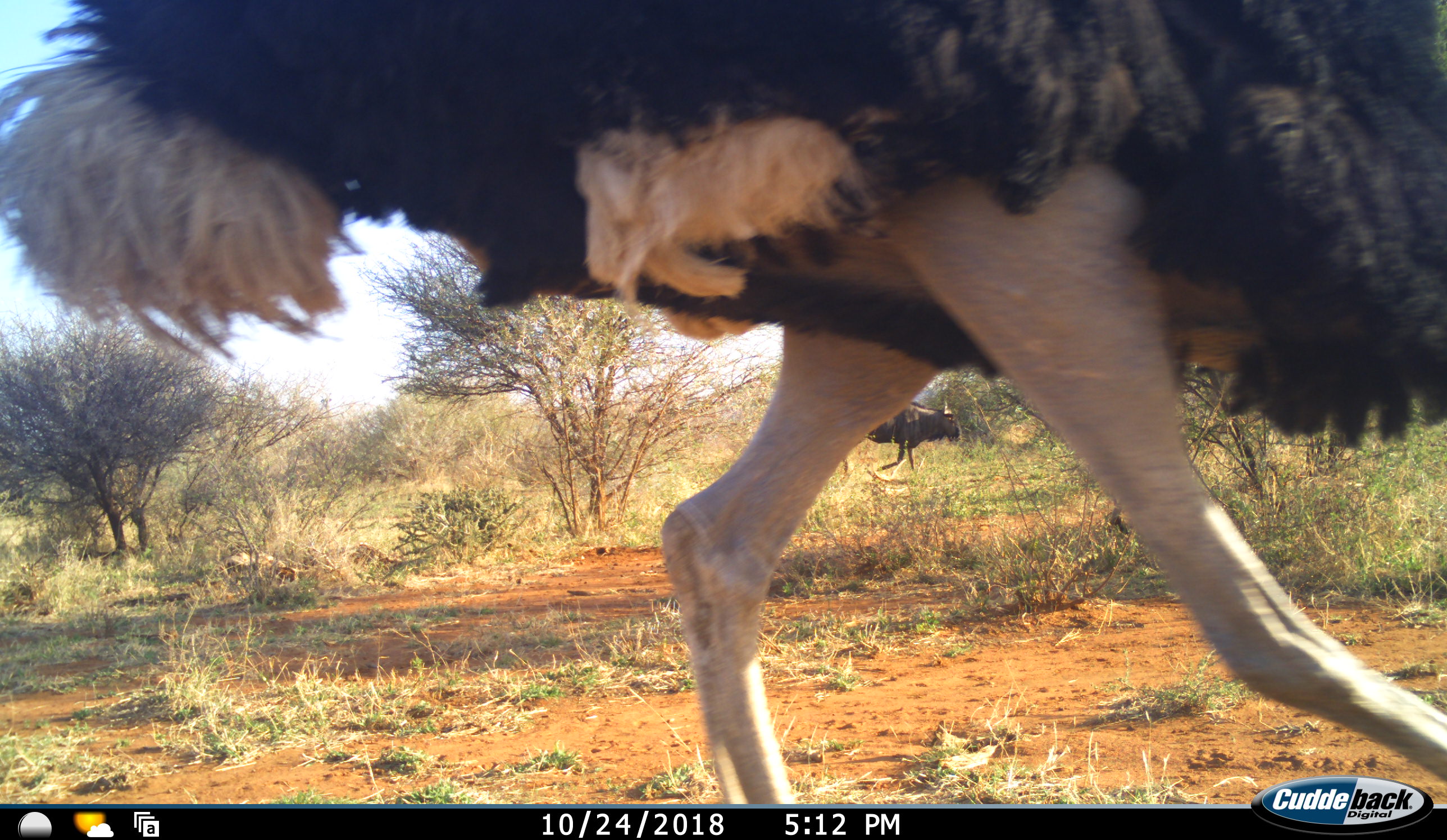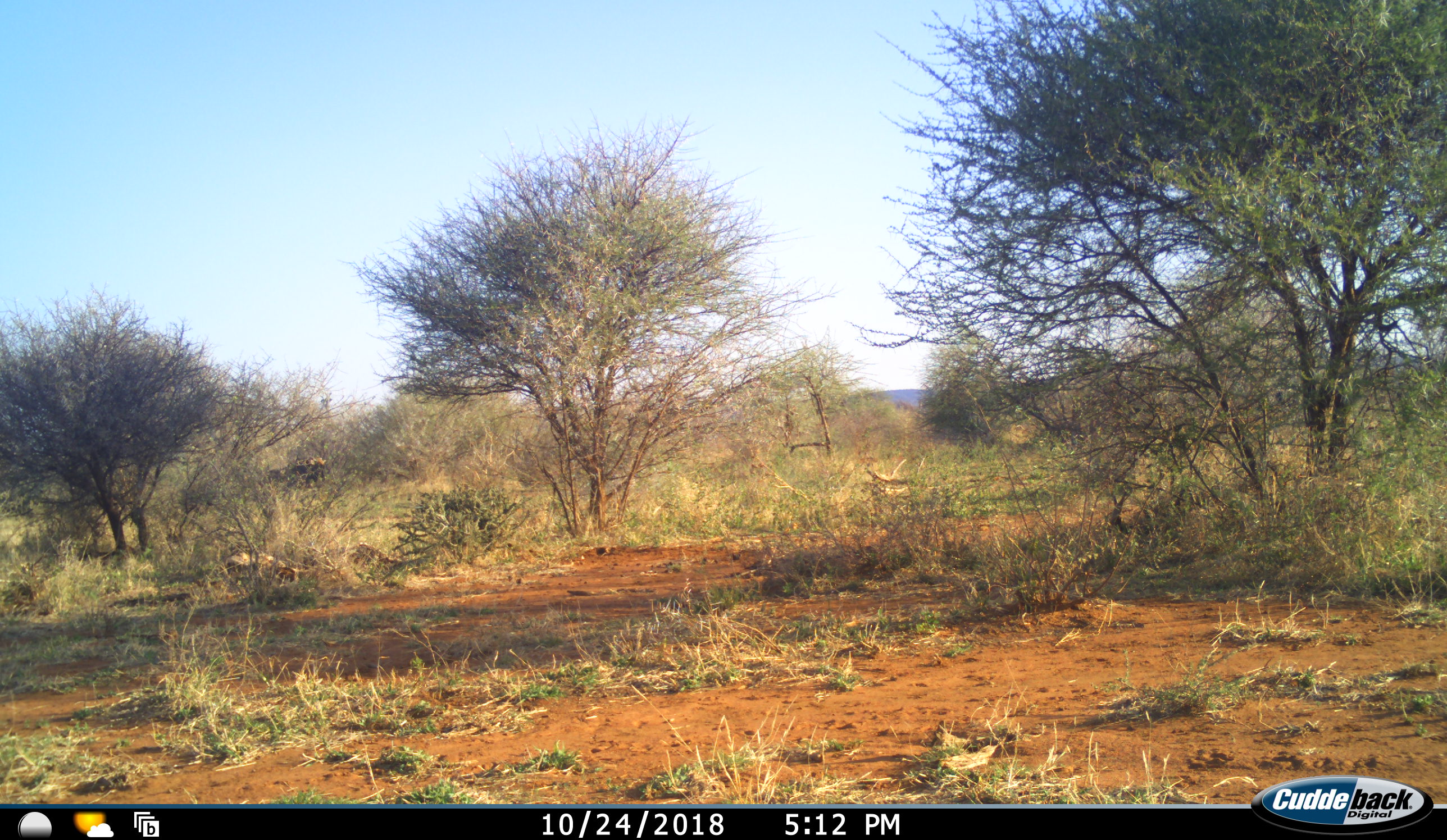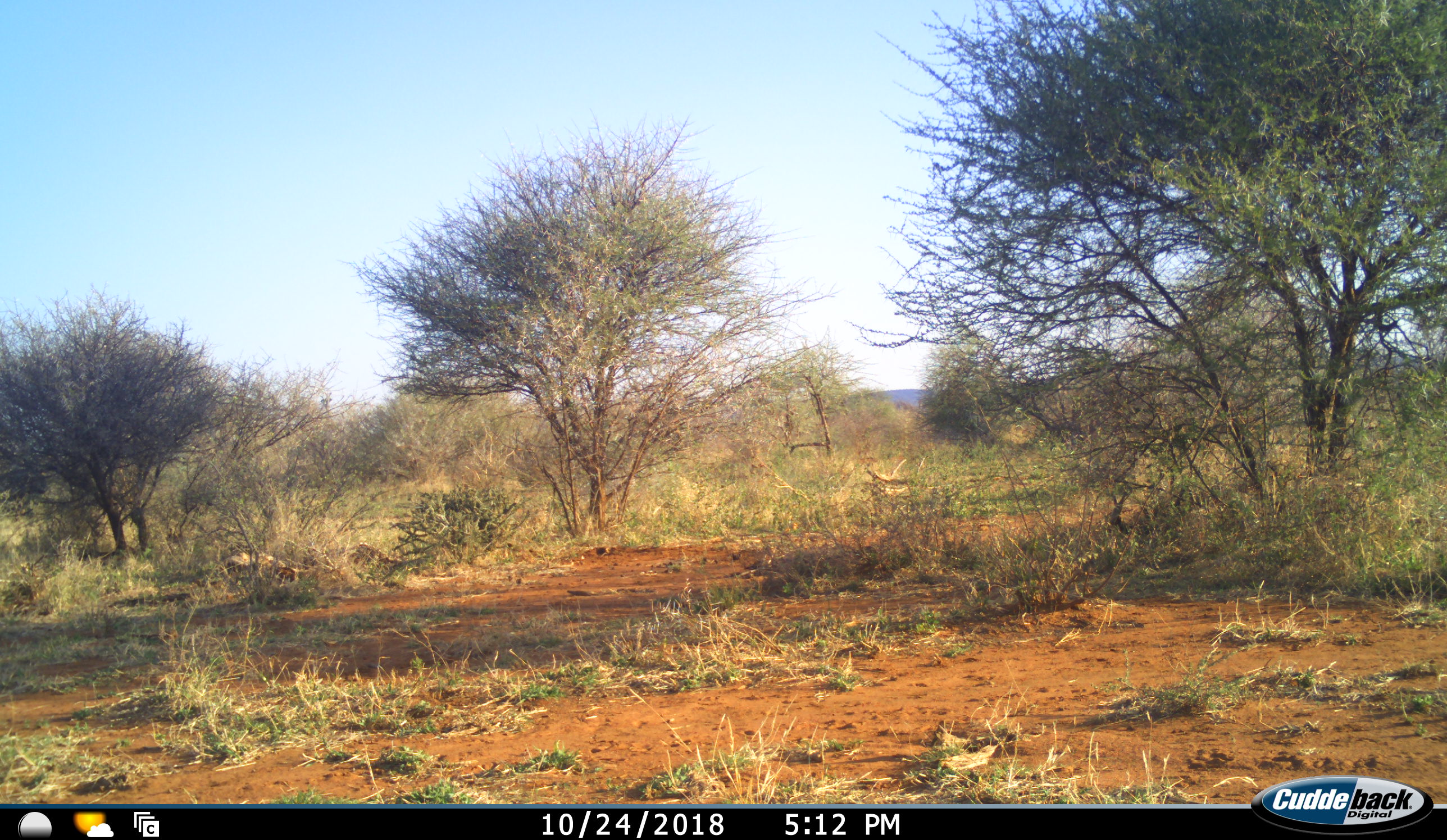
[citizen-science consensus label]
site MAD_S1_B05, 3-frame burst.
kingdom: Animalia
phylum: Chordata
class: Aves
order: Struthioniformes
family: Struthionidae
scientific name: Struthionidae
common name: ostrich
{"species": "ostrich (Struthionidae)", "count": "1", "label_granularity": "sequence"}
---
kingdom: Animalia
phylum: Chordata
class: Mammalia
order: Artiodactyla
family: Bovidae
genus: Connochaetes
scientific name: Connochaetes taurinus taurinus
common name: blue wildebeest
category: wildebeestblue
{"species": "wildebeestblue (blue wildebeest) (Connochaetes taurinus taurinus)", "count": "1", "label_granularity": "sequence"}